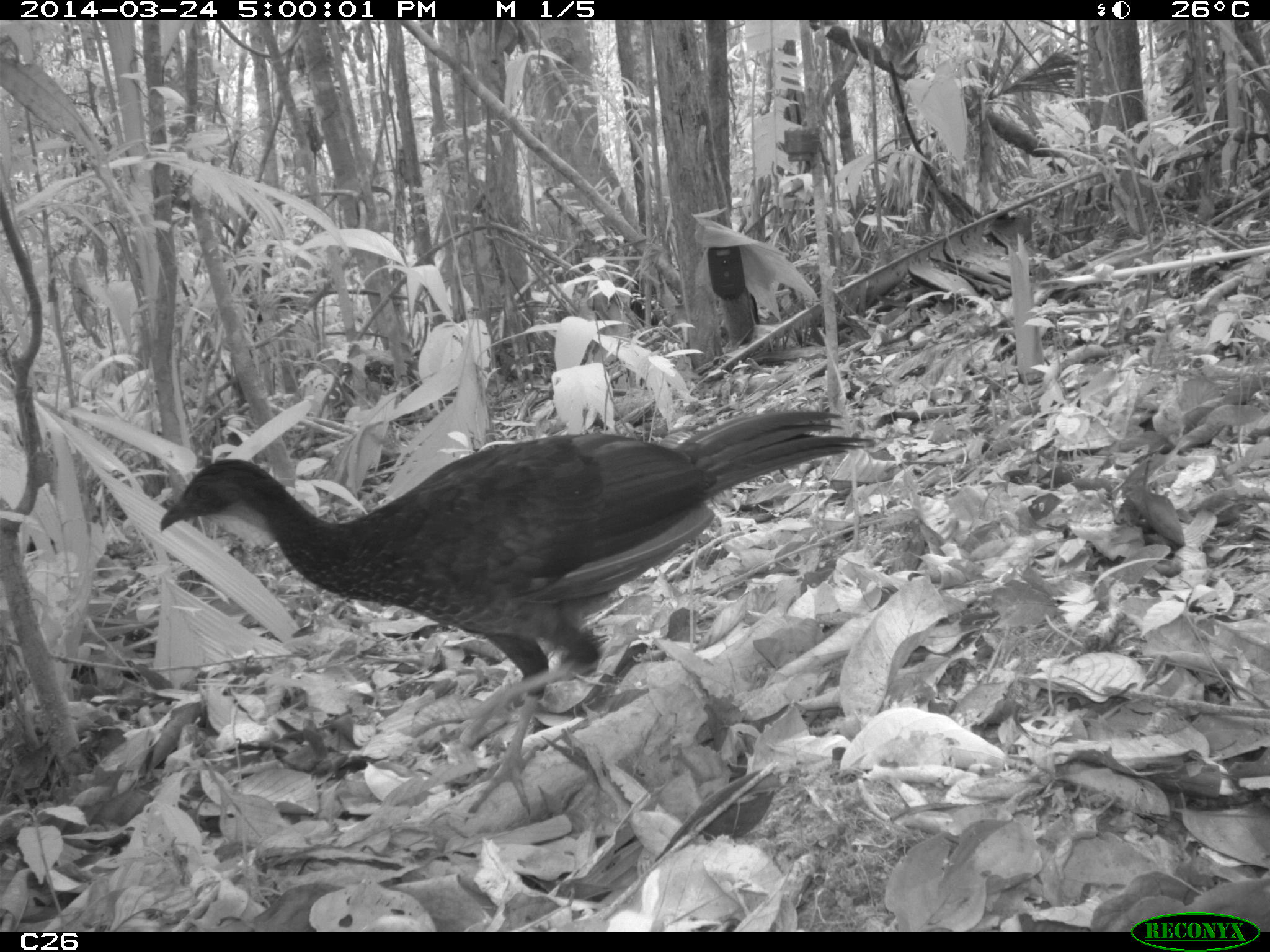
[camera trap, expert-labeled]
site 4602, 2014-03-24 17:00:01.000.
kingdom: Animalia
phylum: Chordata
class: Aves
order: Galliformes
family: Cracidae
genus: Penelope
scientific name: Penelope jacquacu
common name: spix's guan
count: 1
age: adult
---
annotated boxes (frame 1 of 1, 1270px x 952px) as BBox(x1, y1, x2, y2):
penelope jacquacu: BBox(152, 399, 879, 821)